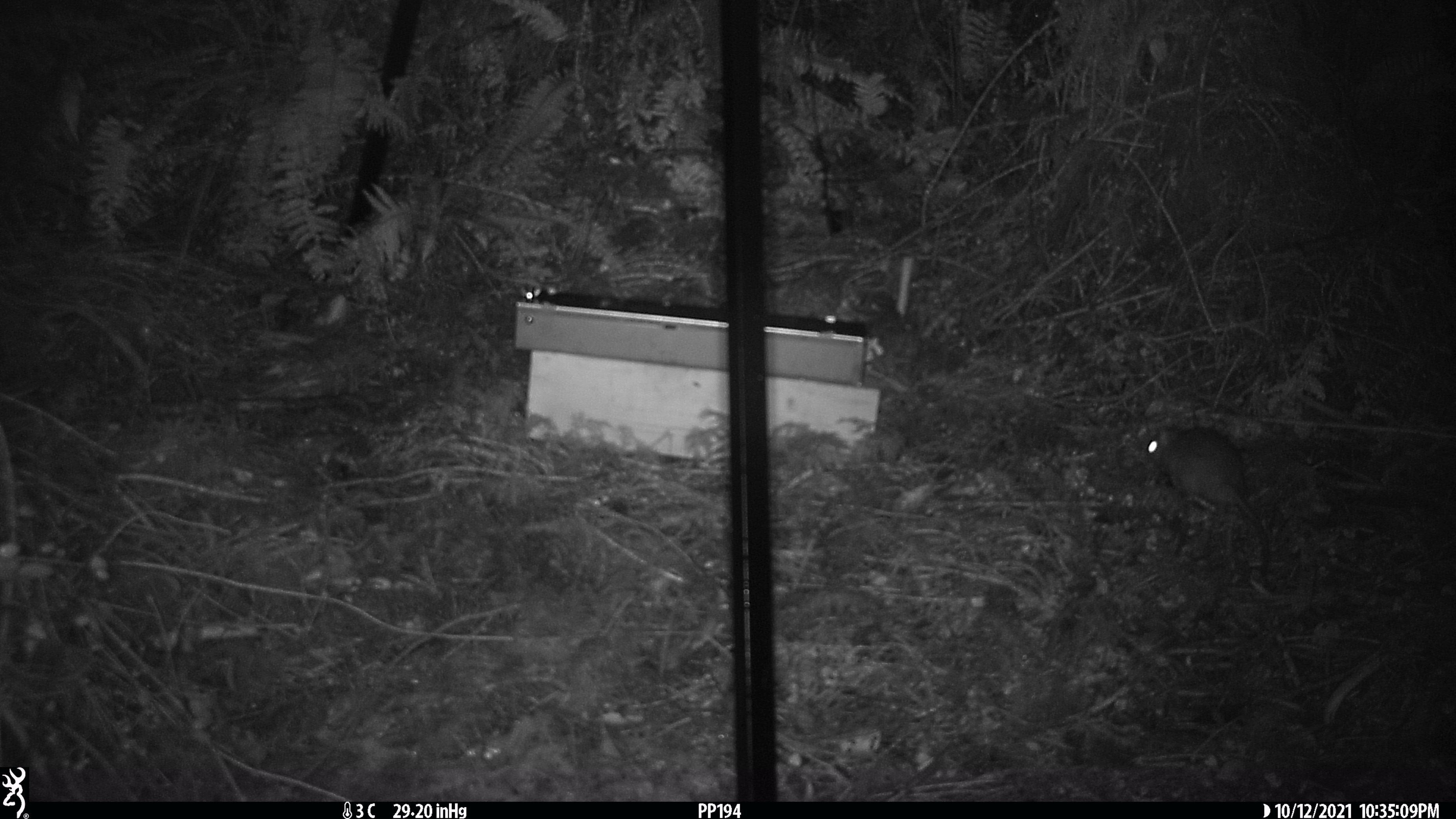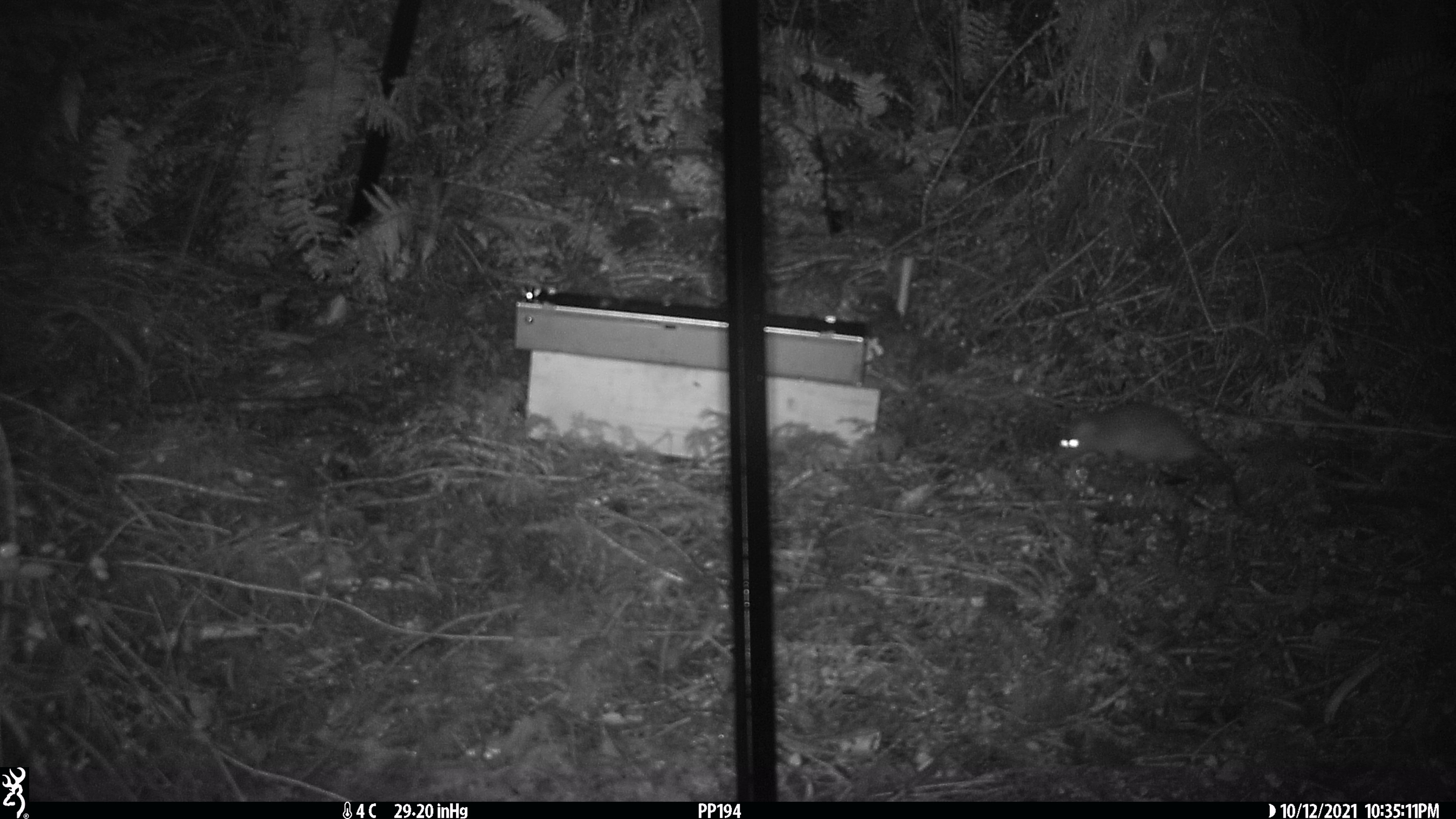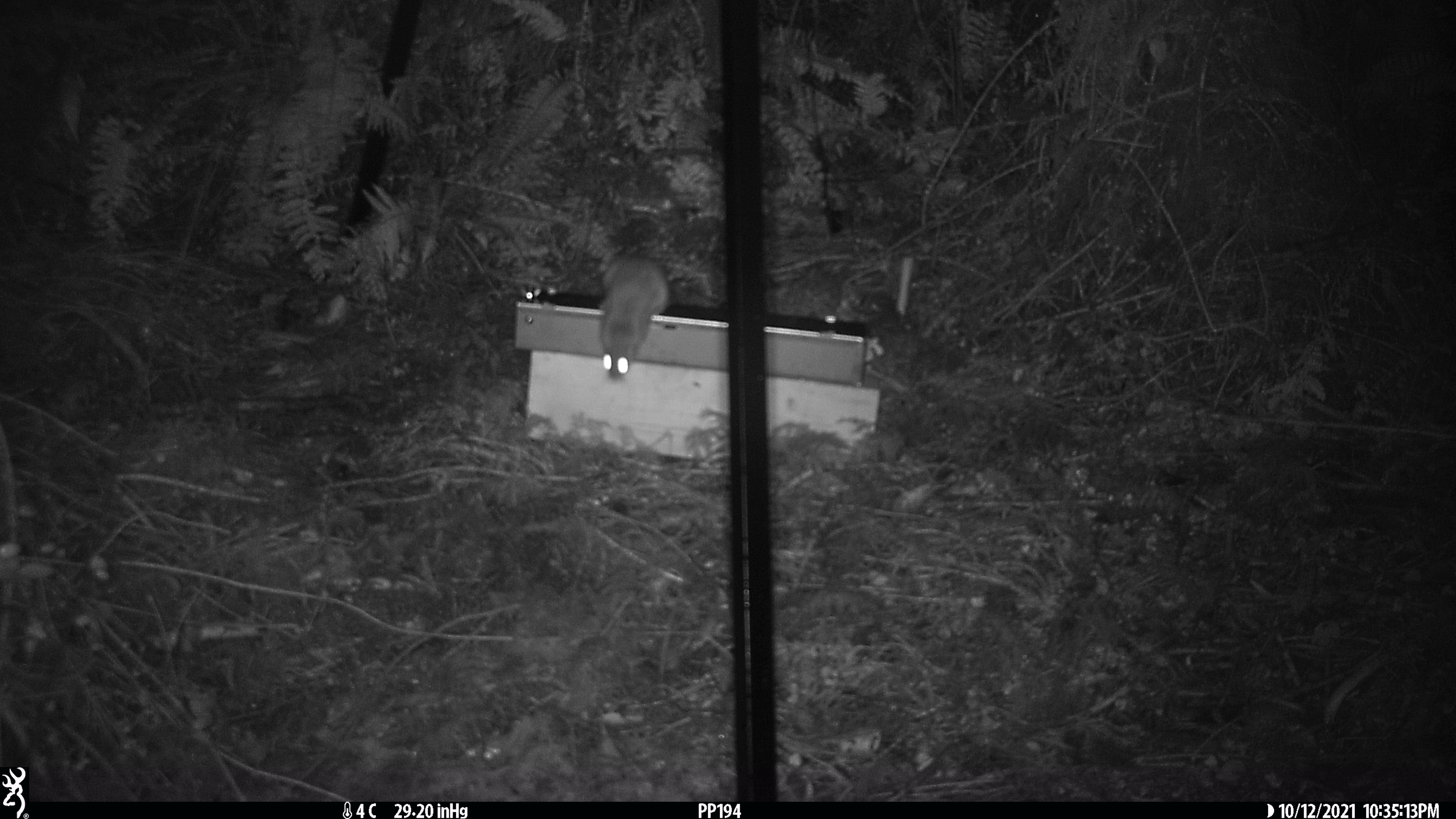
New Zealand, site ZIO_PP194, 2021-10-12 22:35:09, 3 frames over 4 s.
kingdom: Animalia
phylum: Chordata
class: Mammalia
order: Rodentia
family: Muridae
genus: Rattus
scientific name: Rattus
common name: rat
Rat (Rattus).